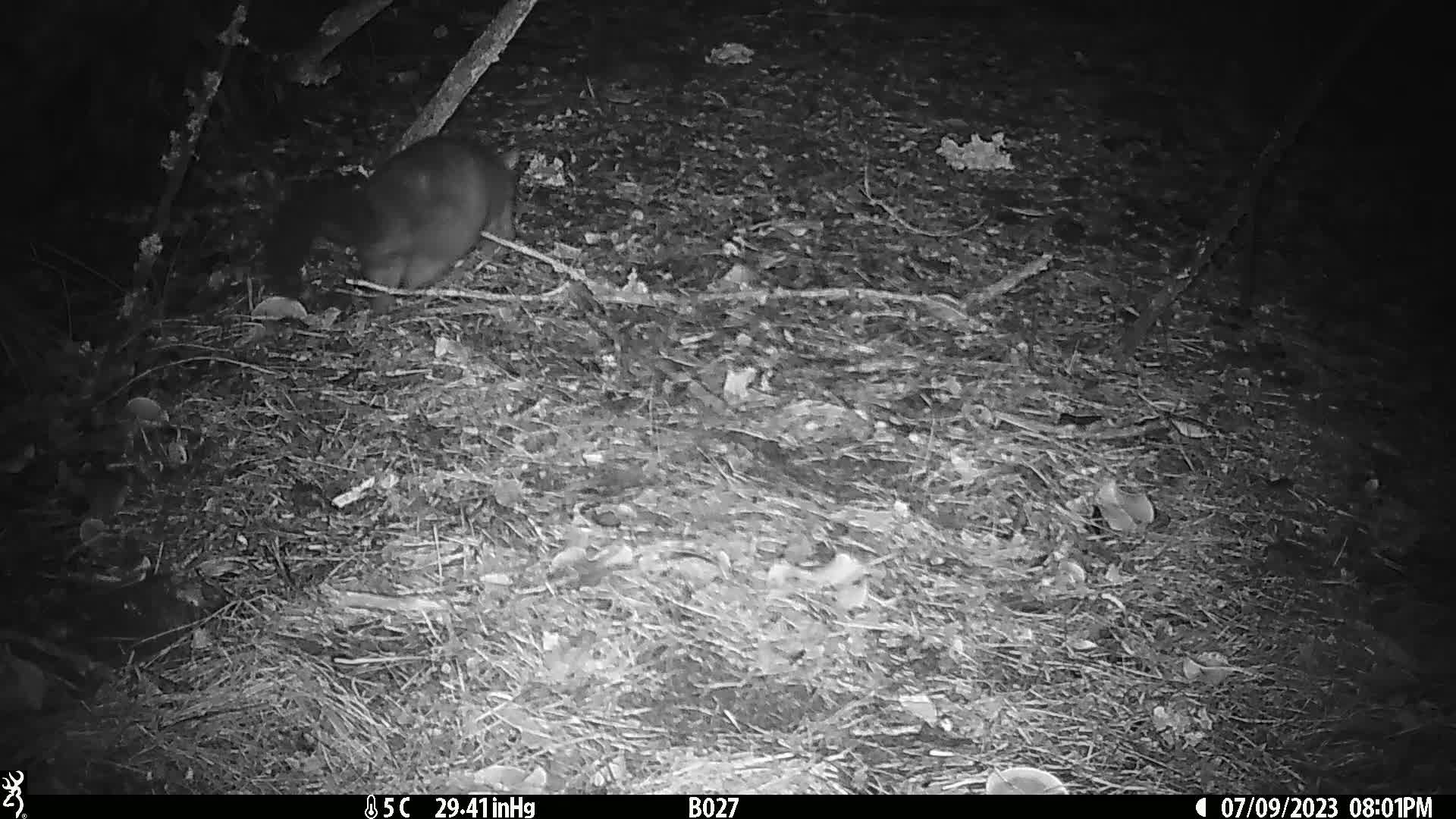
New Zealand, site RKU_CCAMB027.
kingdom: Animalia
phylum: Chordata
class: Mammalia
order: Diprotodontia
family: Phalangeridae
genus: Trichosurus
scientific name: Trichosurus vulpecula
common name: common brushtail possum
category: possum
Possum (common brushtail possum) (Trichosurus vulpecula).